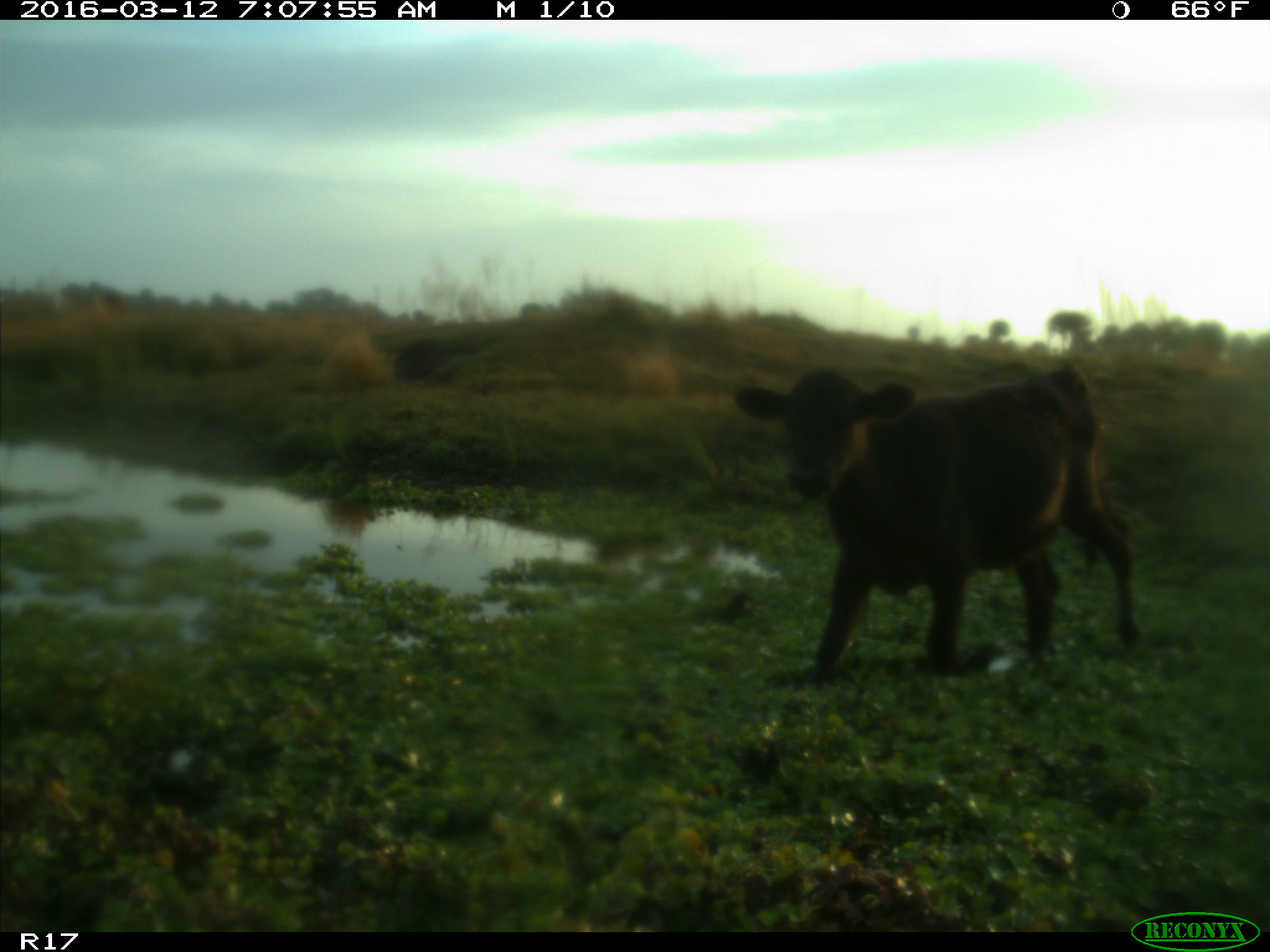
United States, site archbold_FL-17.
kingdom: Animalia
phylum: Chordata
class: Mammalia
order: Artiodactyla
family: Bovidae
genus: Bos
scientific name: Bos taurus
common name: domestic cow